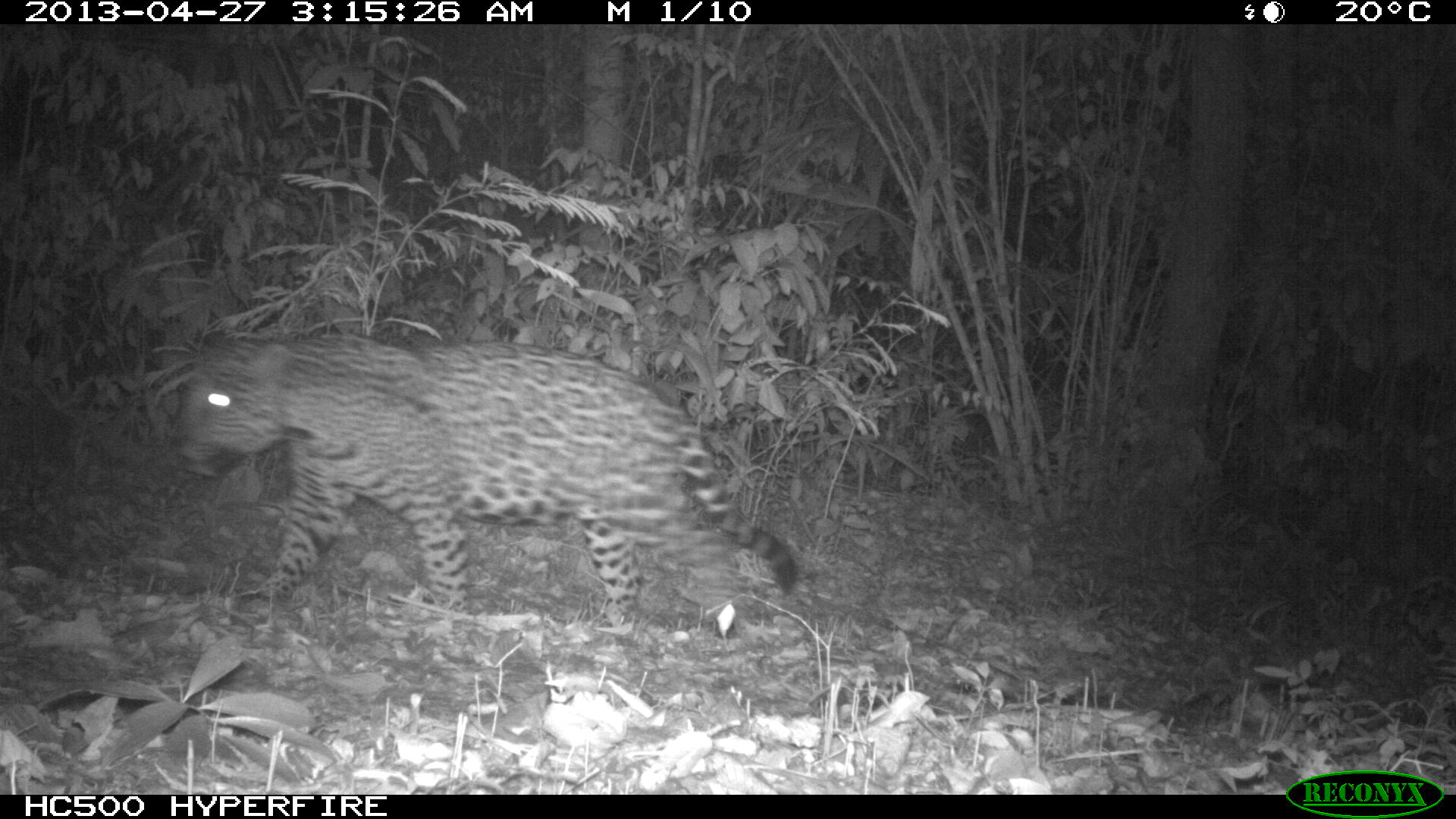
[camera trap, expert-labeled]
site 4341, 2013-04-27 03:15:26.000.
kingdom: Animalia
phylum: Chordata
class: Mammalia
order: Carnivora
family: Felidae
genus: Panthera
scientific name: Panthera onca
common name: jaguar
Panthera onca (jaguar), count 1, sex male.